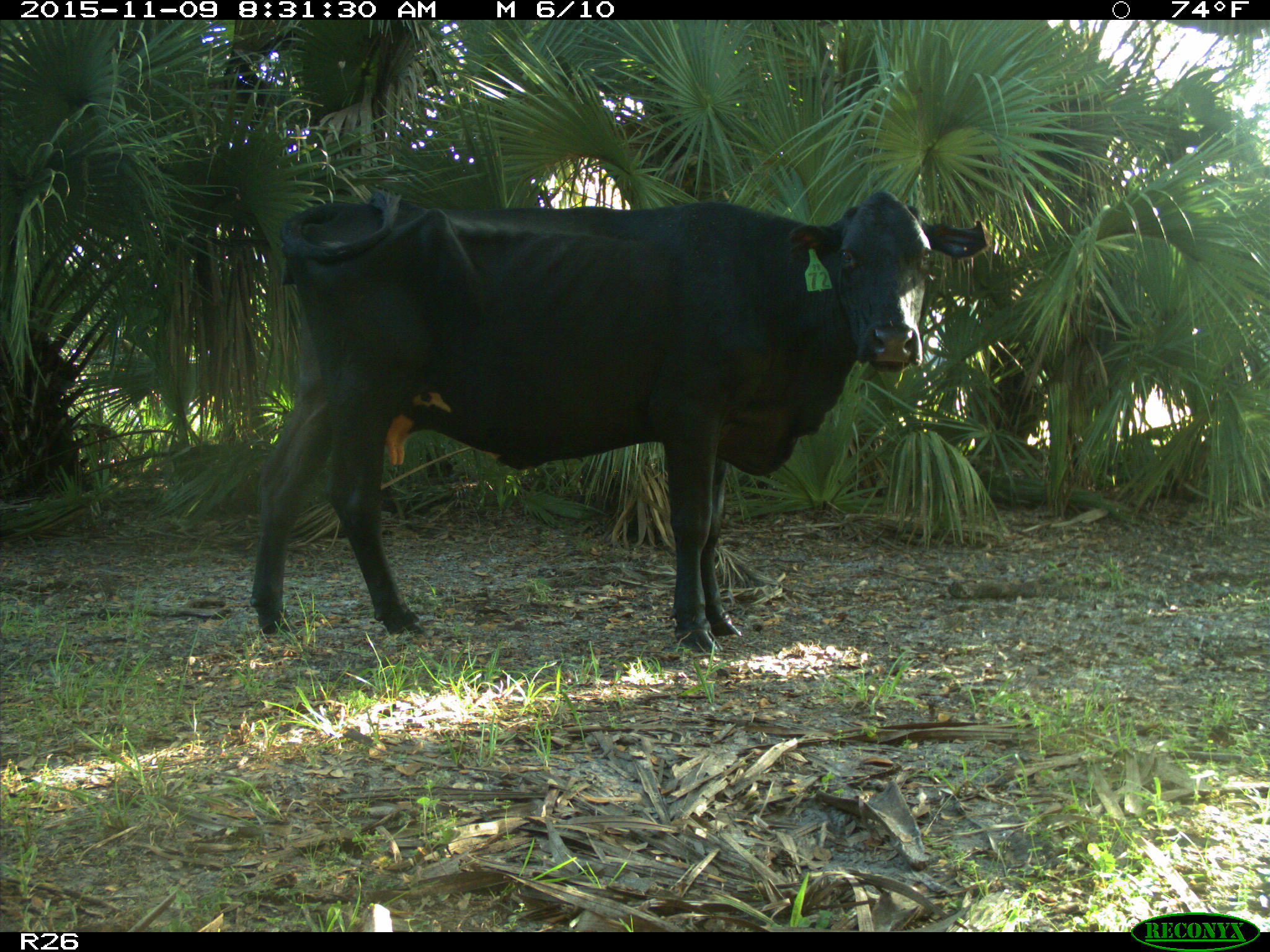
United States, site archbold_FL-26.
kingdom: Animalia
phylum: Chordata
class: Mammalia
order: Artiodactyla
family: Bovidae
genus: Bos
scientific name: Bos taurus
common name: domestic cow